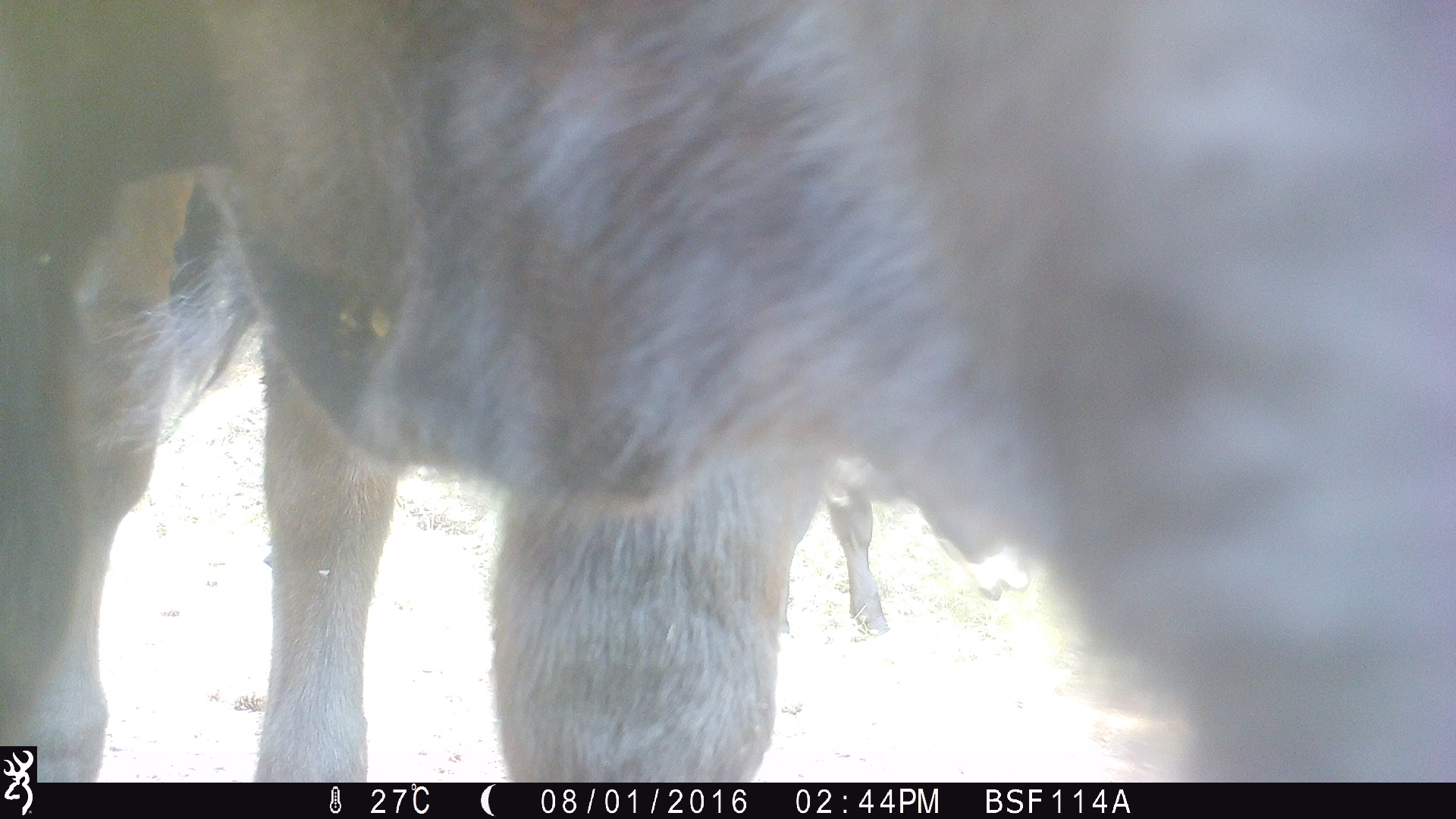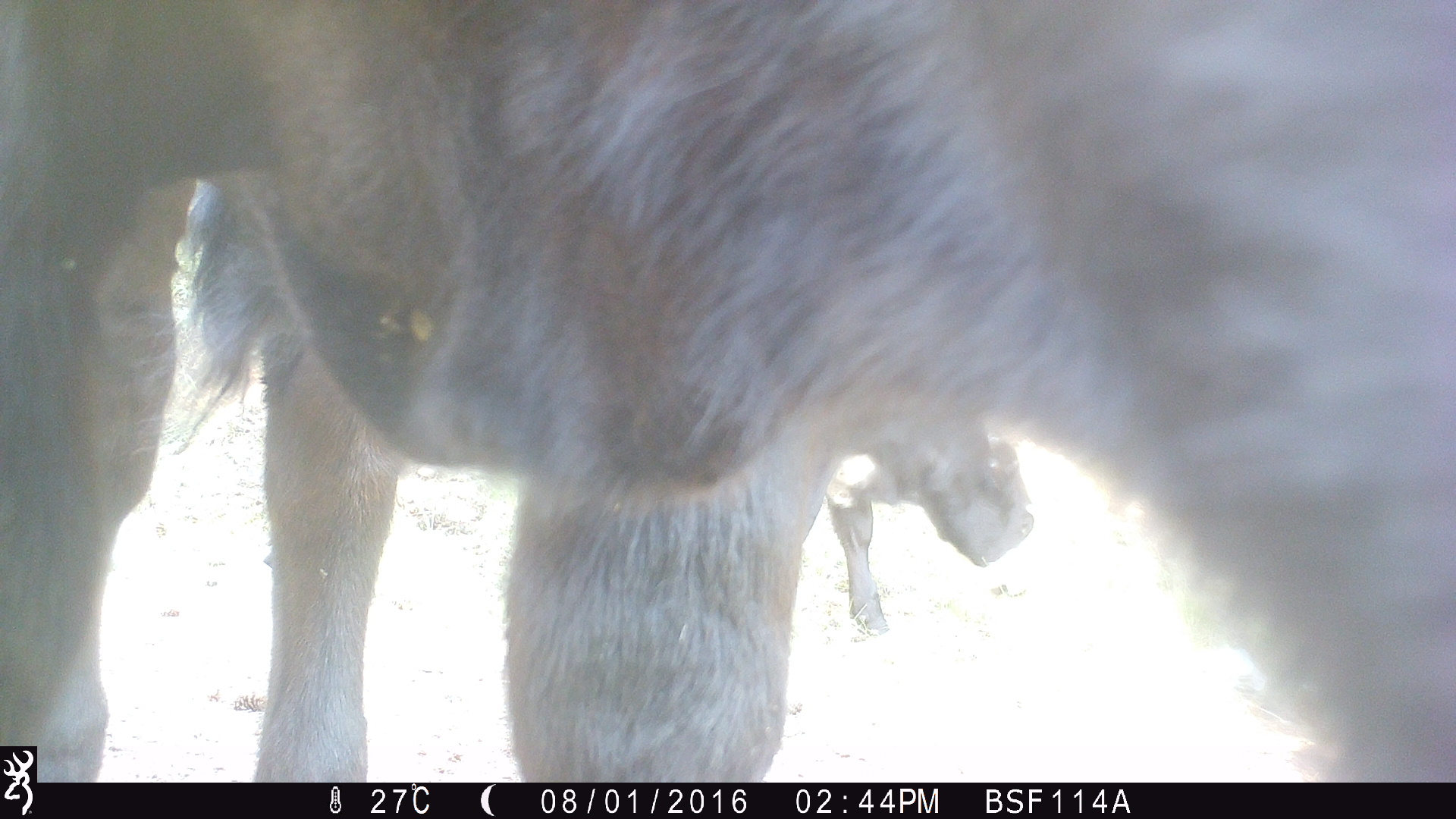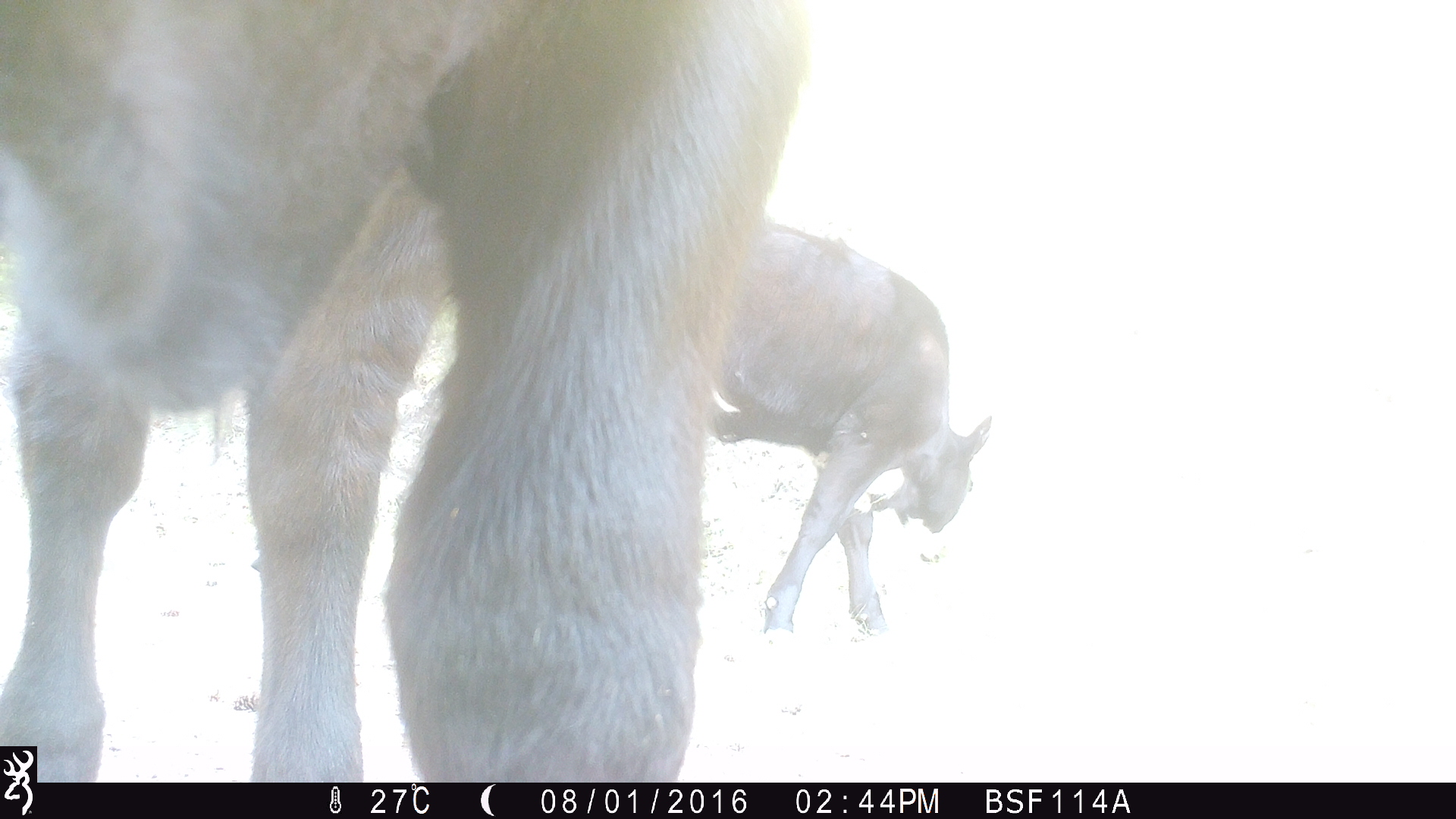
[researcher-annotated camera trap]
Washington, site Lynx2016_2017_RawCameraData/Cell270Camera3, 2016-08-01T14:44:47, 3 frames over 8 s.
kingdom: Animalia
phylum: Chordata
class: Mammalia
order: Artiodactyla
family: Bovidae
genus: Bos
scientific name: Bos taurus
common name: domestic cattle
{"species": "domestic cattle (Bos taurus)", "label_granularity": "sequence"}